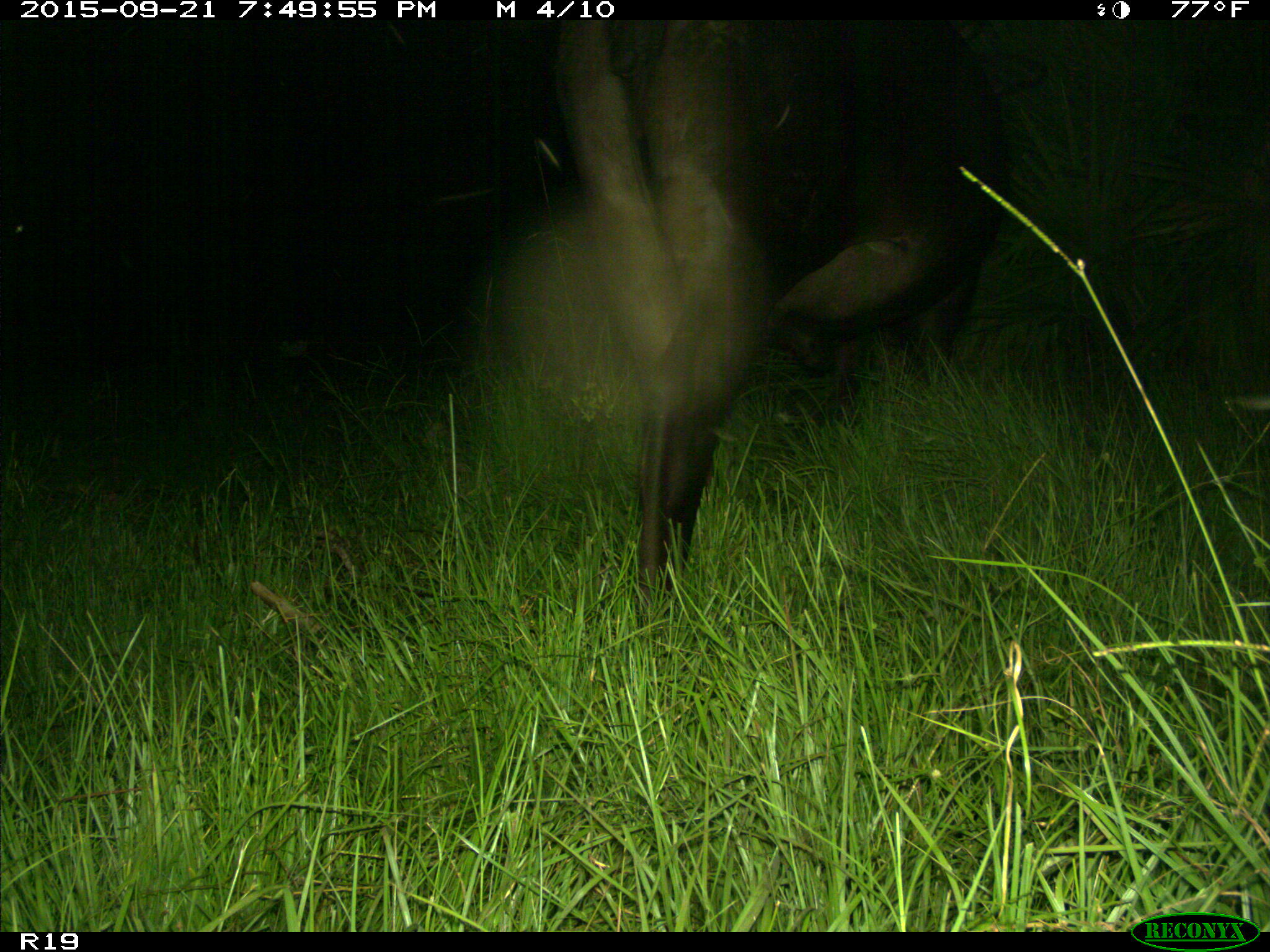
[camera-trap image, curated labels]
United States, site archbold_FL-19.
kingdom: Animalia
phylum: Chordata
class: Mammalia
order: Artiodactyla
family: Bovidae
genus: Bos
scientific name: Bos taurus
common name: domestic cow